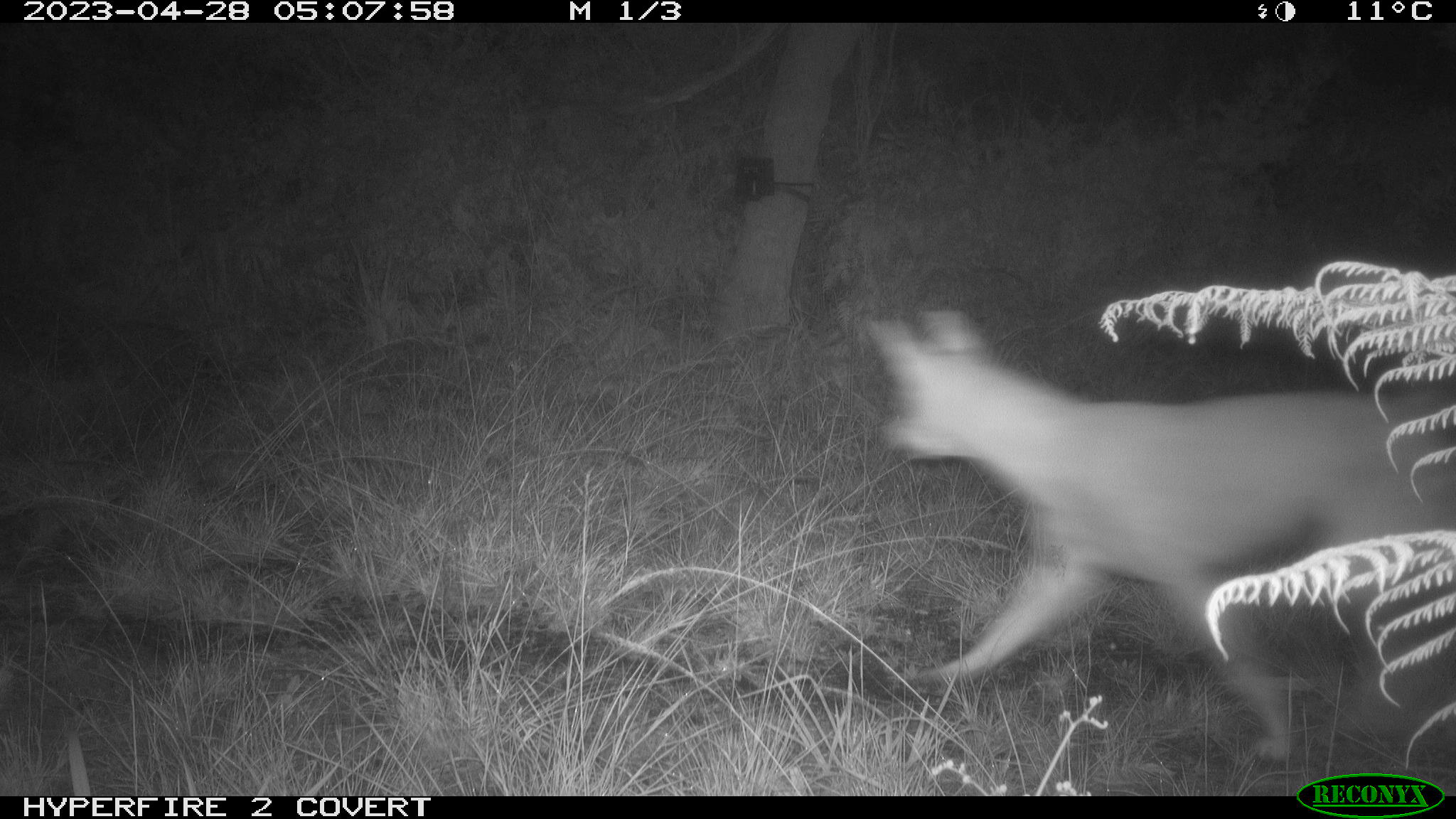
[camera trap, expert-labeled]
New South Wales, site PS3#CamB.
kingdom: Animalia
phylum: Chordata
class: Mammalia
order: Carnivora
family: Canidae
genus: Canis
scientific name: Canis familiaris dingo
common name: dingo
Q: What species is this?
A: Dingo (Canis familiaris dingo).